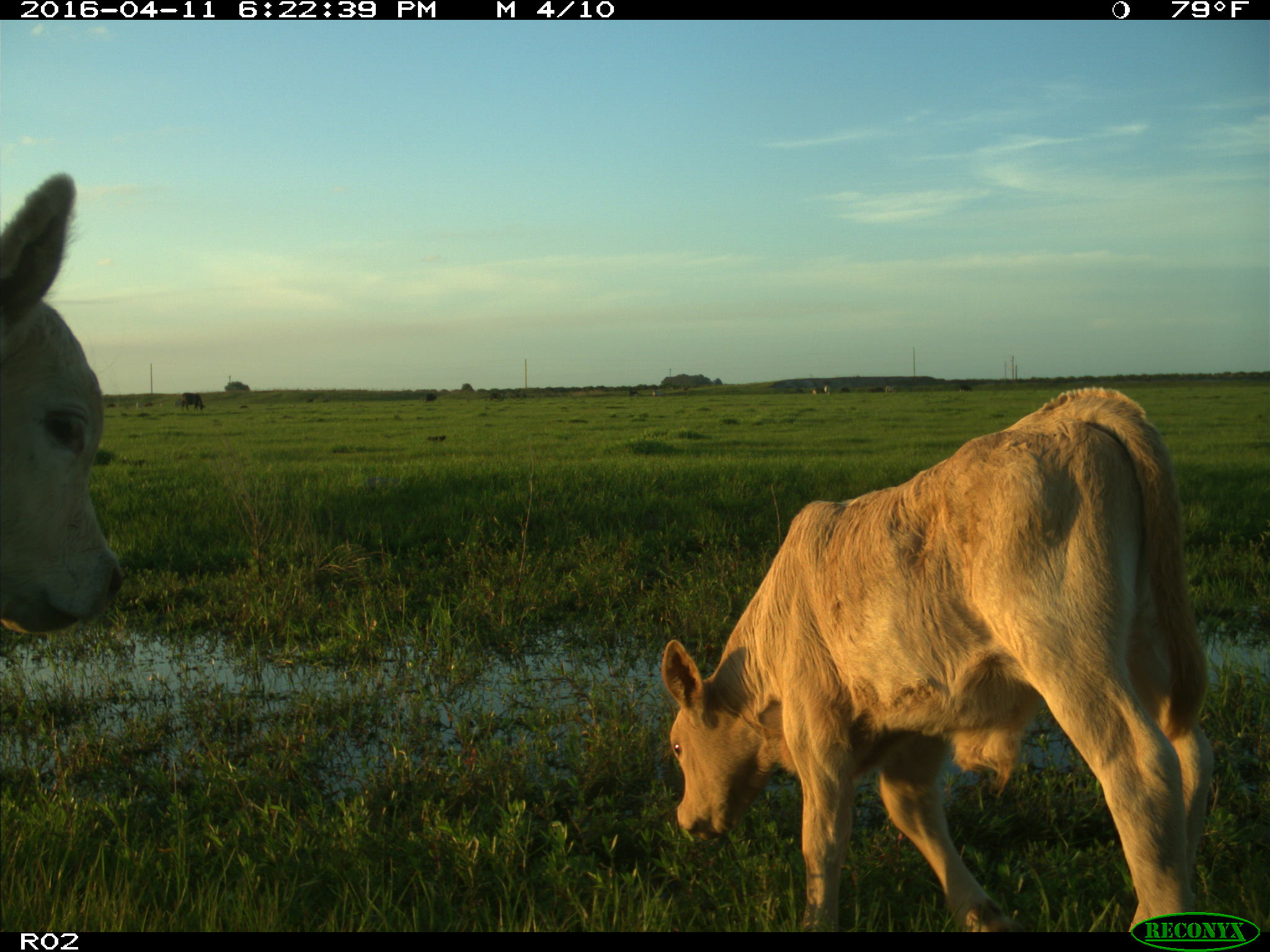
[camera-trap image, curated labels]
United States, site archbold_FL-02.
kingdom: Animalia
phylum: Chordata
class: Mammalia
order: Artiodactyla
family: Bovidae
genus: Bos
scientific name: Bos taurus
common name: domestic cow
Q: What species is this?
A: Bos taurus (domestic cow).